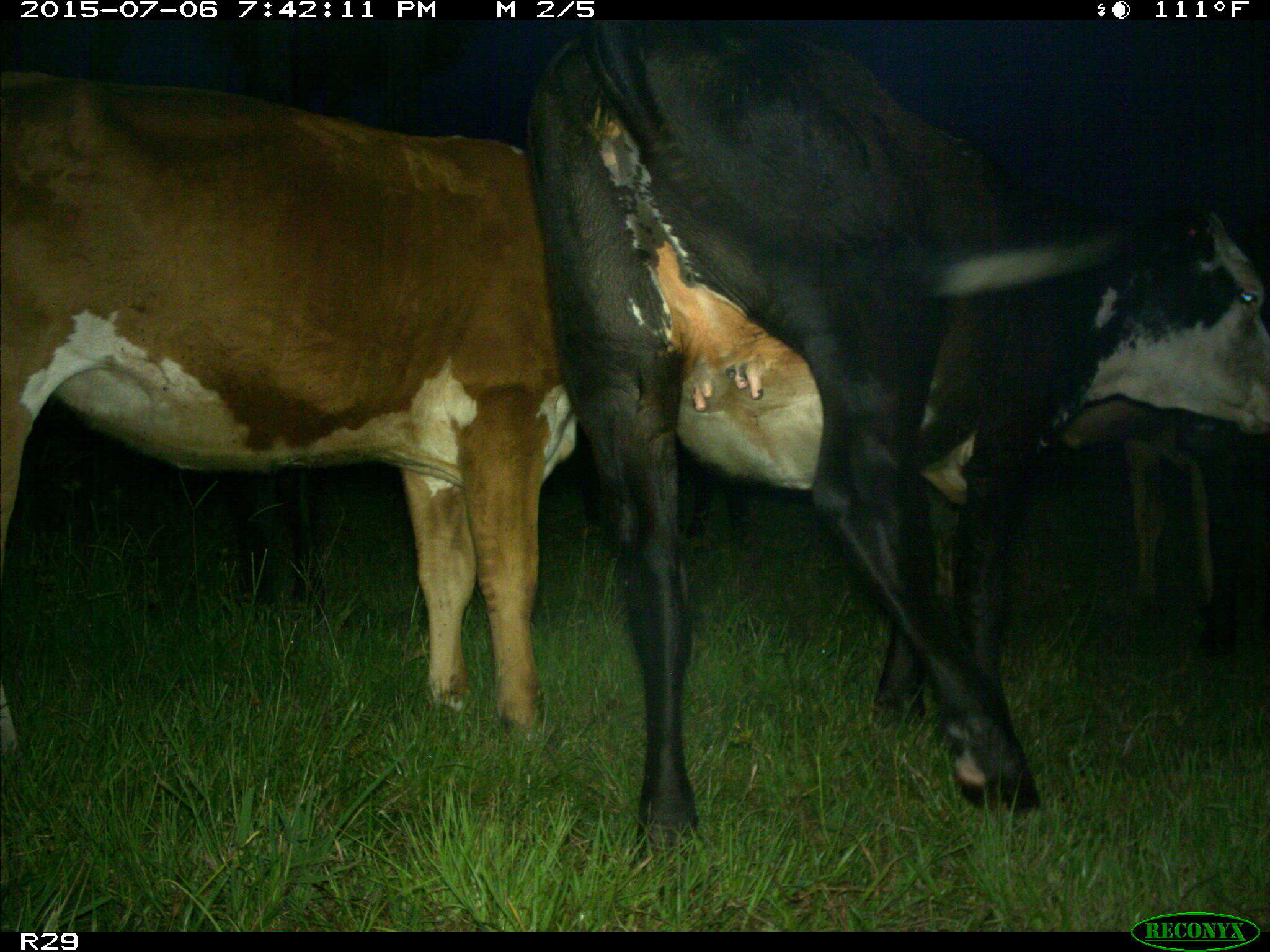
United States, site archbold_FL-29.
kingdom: Animalia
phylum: Chordata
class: Mammalia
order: Artiodactyla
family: Bovidae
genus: Bos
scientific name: Bos taurus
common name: domestic cow